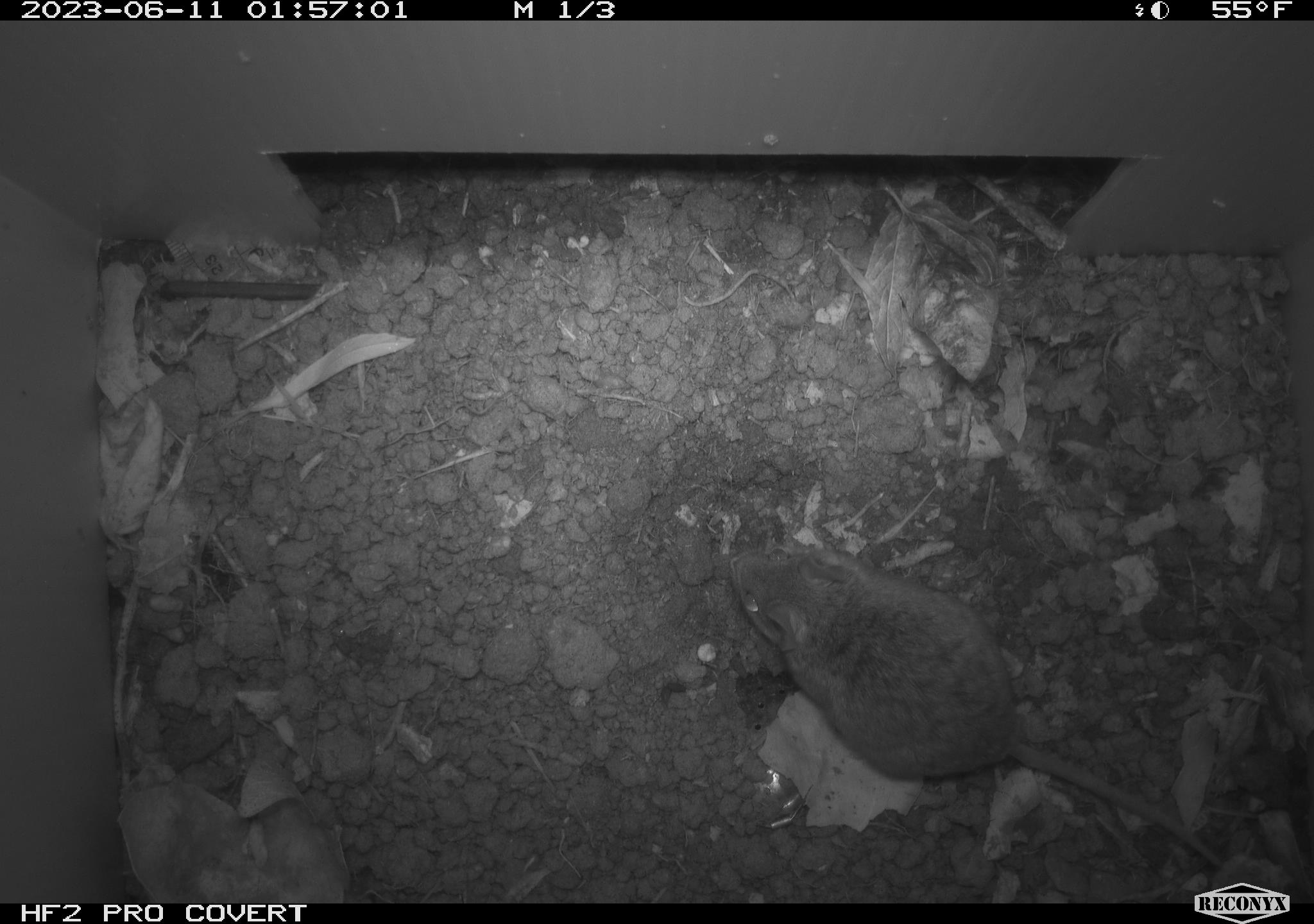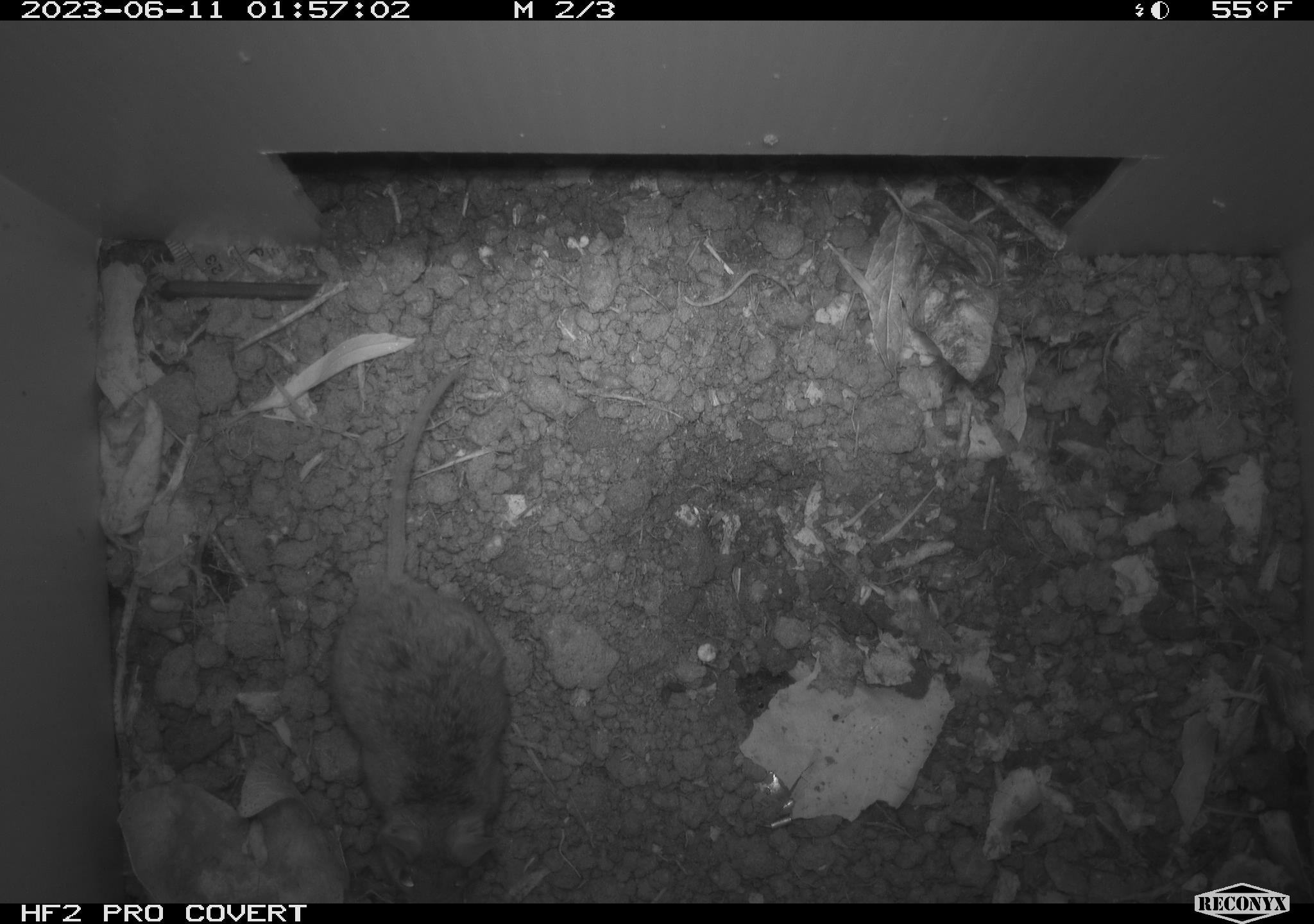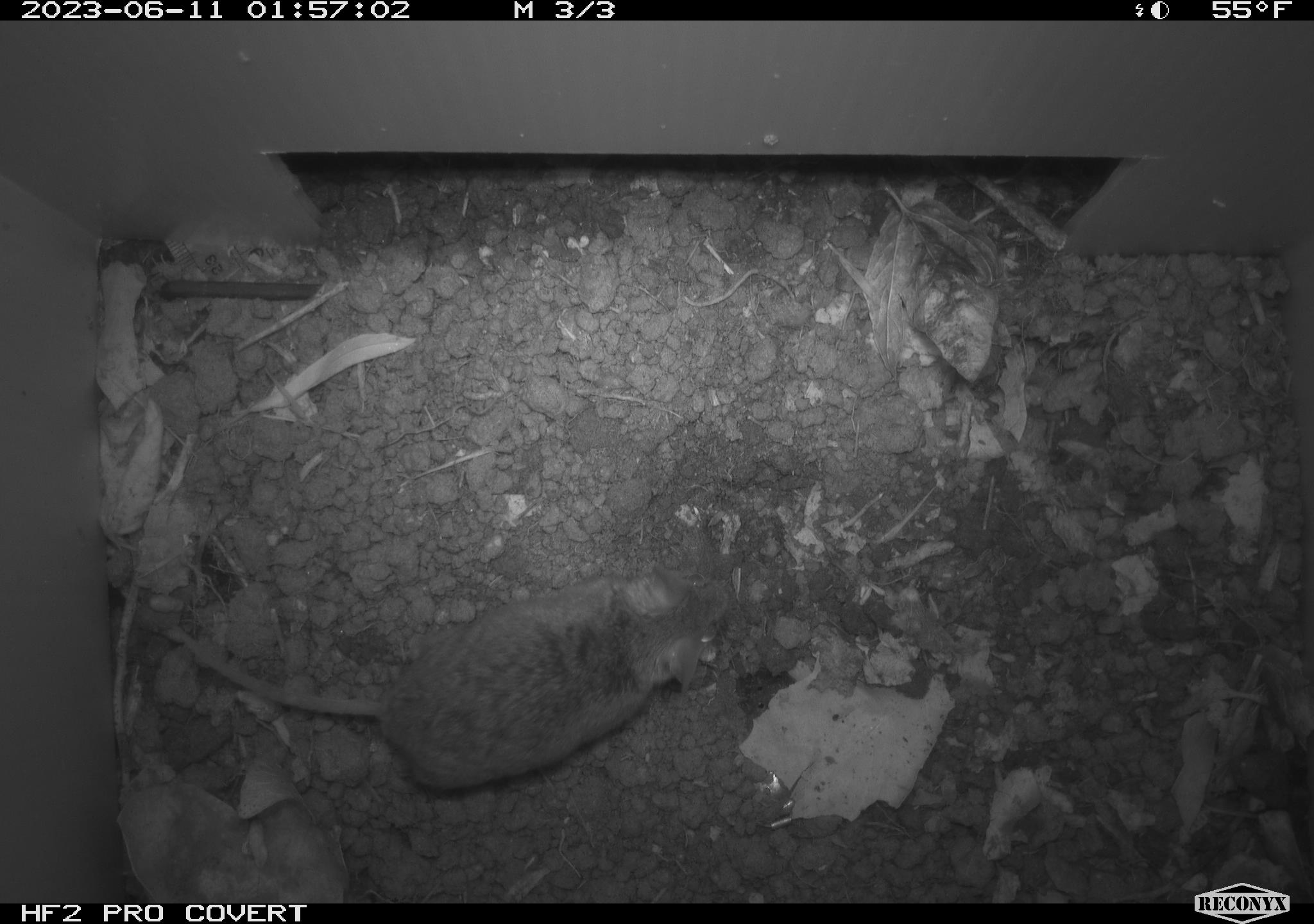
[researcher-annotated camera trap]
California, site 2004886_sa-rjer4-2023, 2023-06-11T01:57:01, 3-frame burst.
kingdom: Animalia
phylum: Chordata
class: Mammalia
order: Rodentia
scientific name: Rodentia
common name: mouse species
Mouse species (Rodentia).